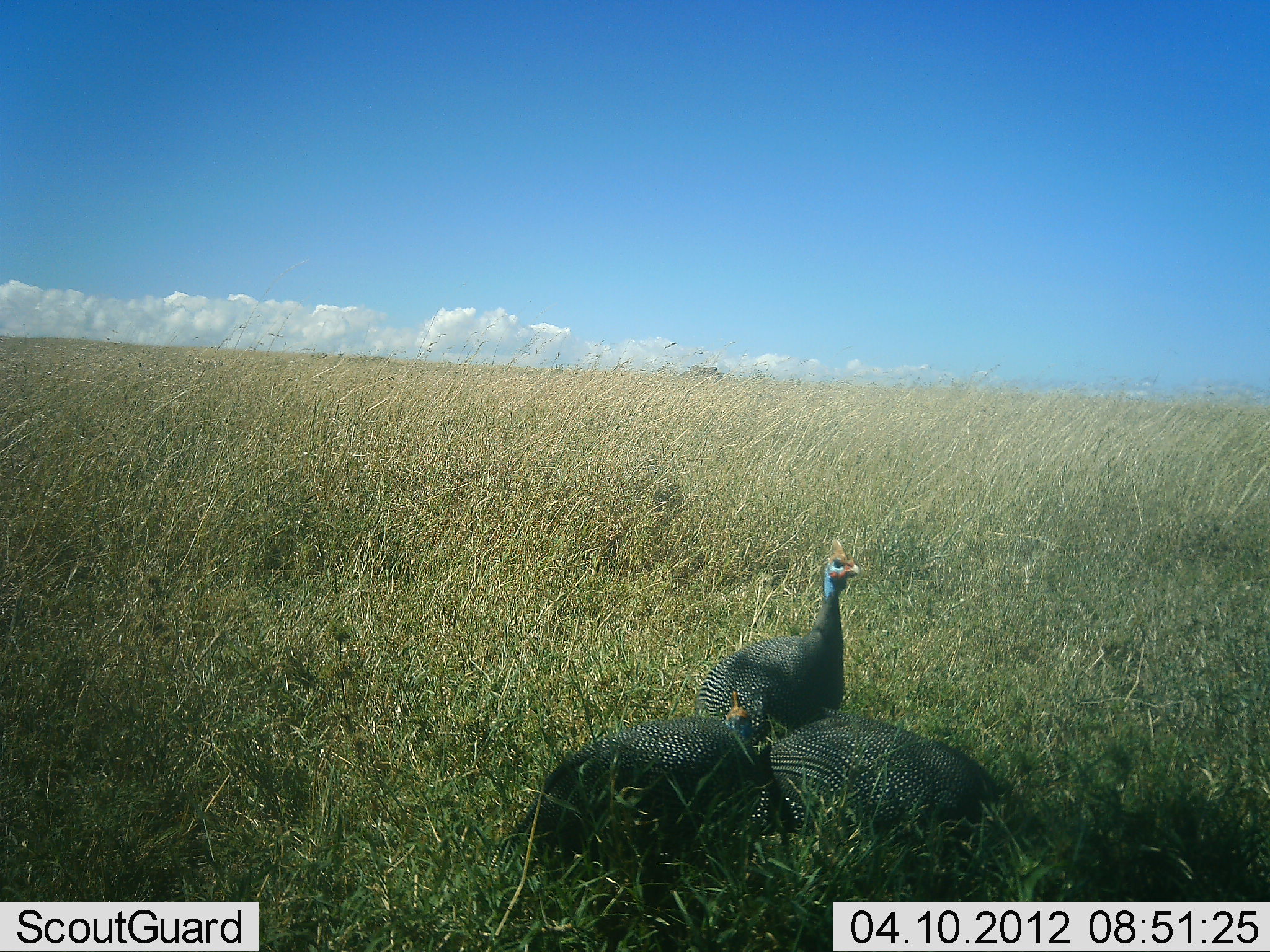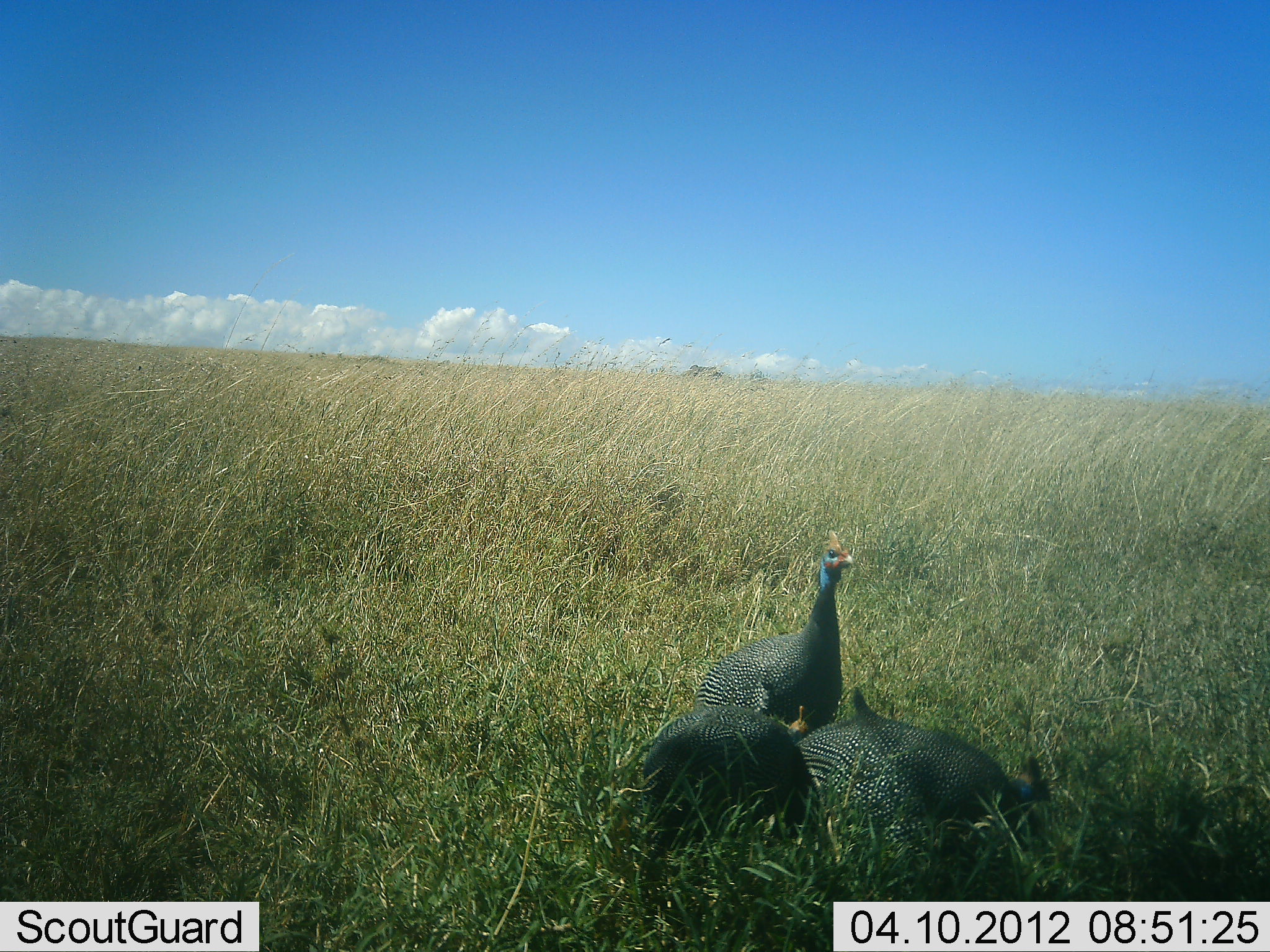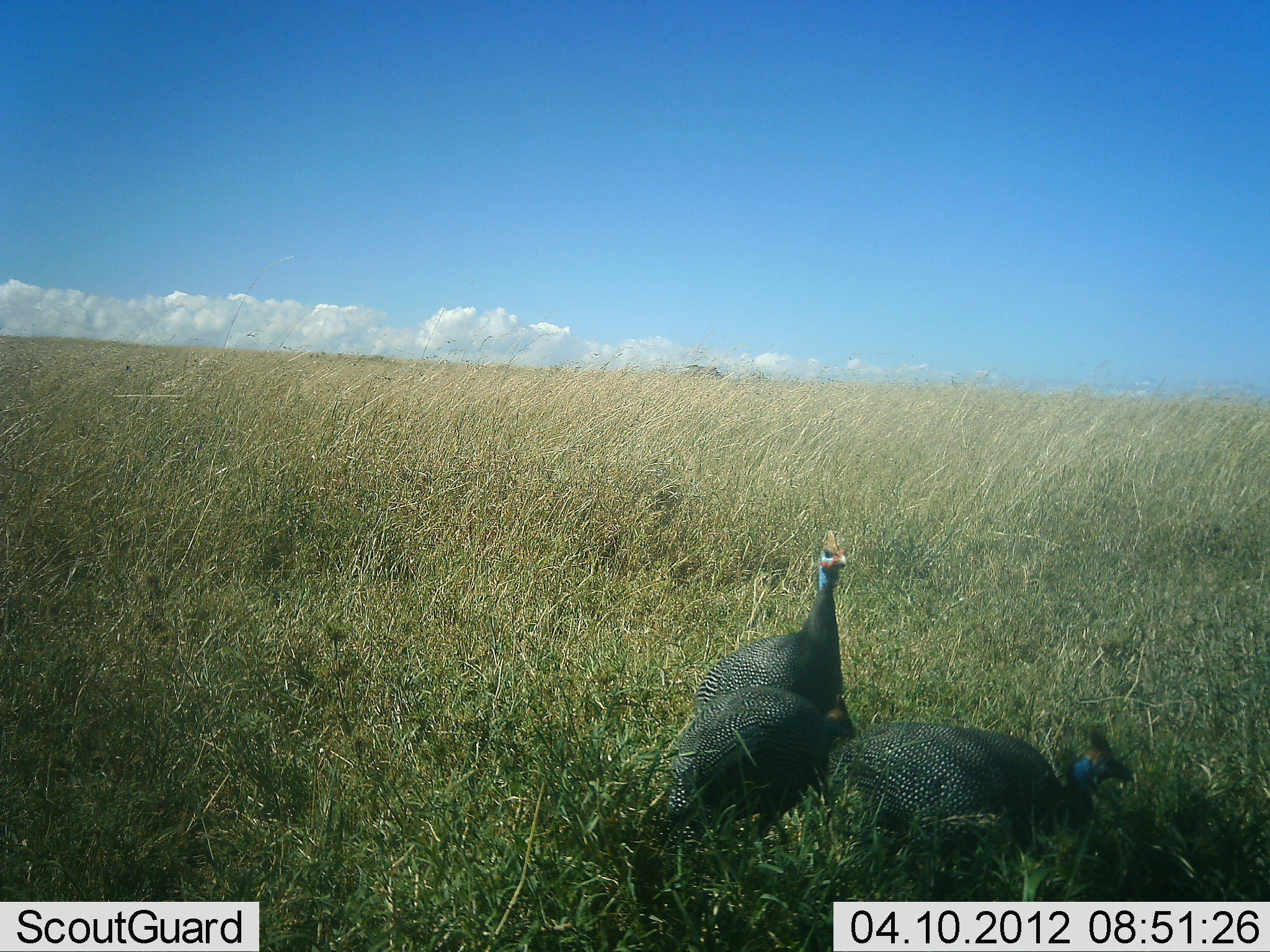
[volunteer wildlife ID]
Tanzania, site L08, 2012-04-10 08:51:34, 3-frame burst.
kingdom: Animalia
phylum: Chordata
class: Aves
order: Galliformes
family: Numididae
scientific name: Numididae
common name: guinea fowl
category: guineafowl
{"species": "guineafowl (guinea fowl) (Numididae)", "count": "3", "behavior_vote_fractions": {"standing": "79%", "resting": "7%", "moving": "21%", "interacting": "0%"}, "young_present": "0%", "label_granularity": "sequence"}